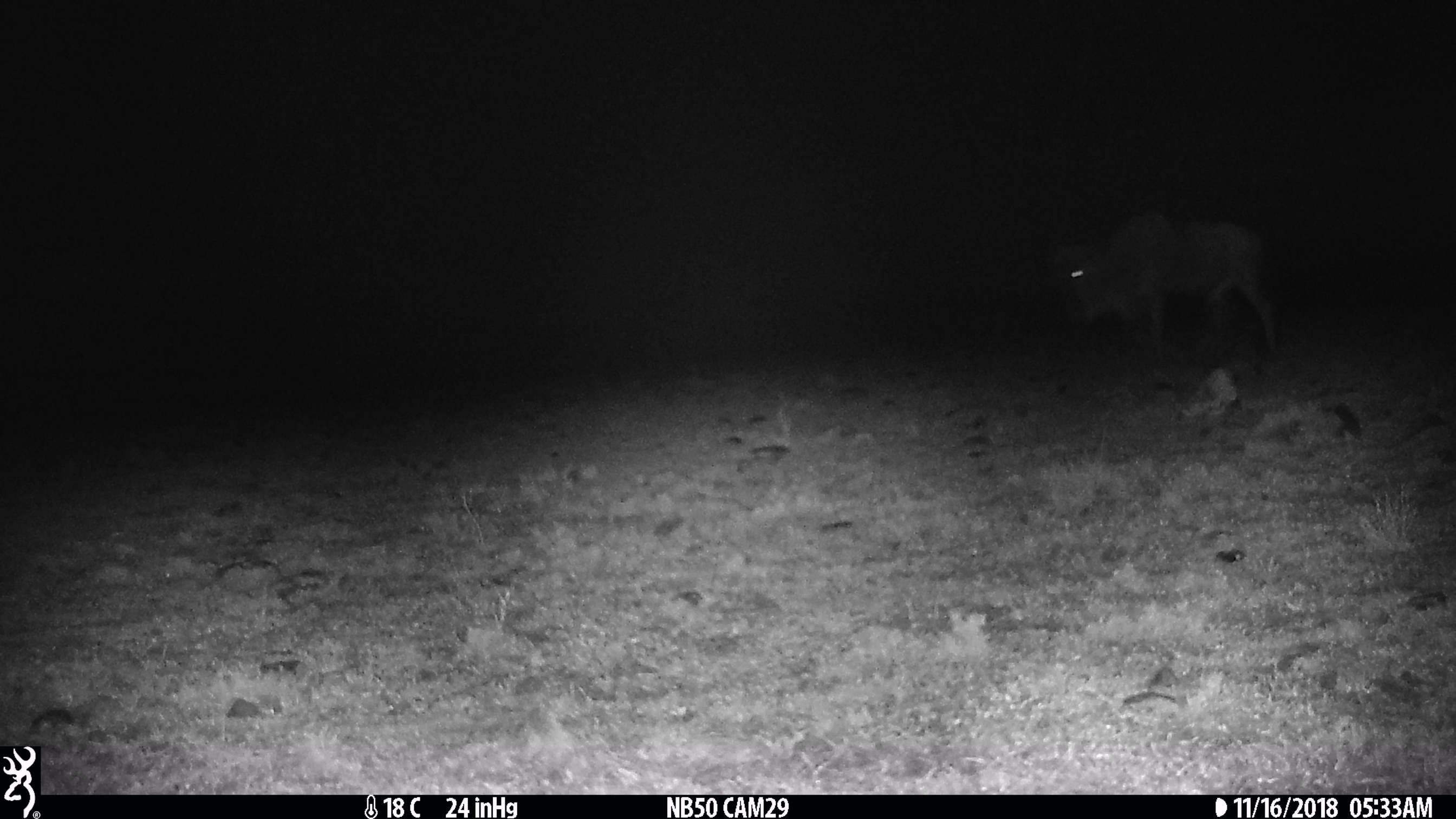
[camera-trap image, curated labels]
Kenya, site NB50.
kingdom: Animalia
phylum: Chordata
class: Mammalia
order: Artiodactyla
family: Bovidae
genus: Connochaetes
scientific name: Connochaetes taurinus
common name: blue wildebeest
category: wildebeest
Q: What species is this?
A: Wildebeest (blue wildebeest) (Connochaetes taurinus).